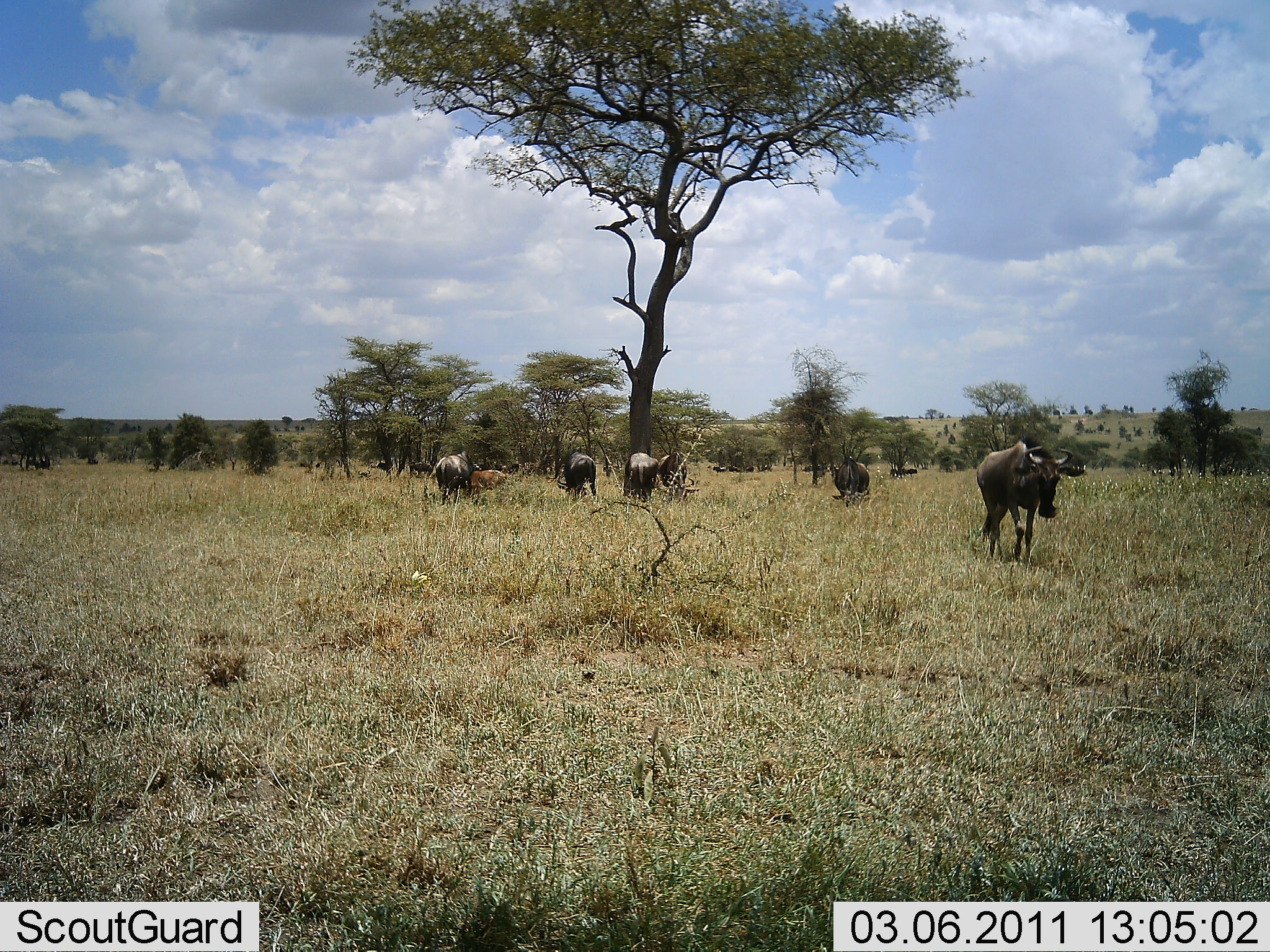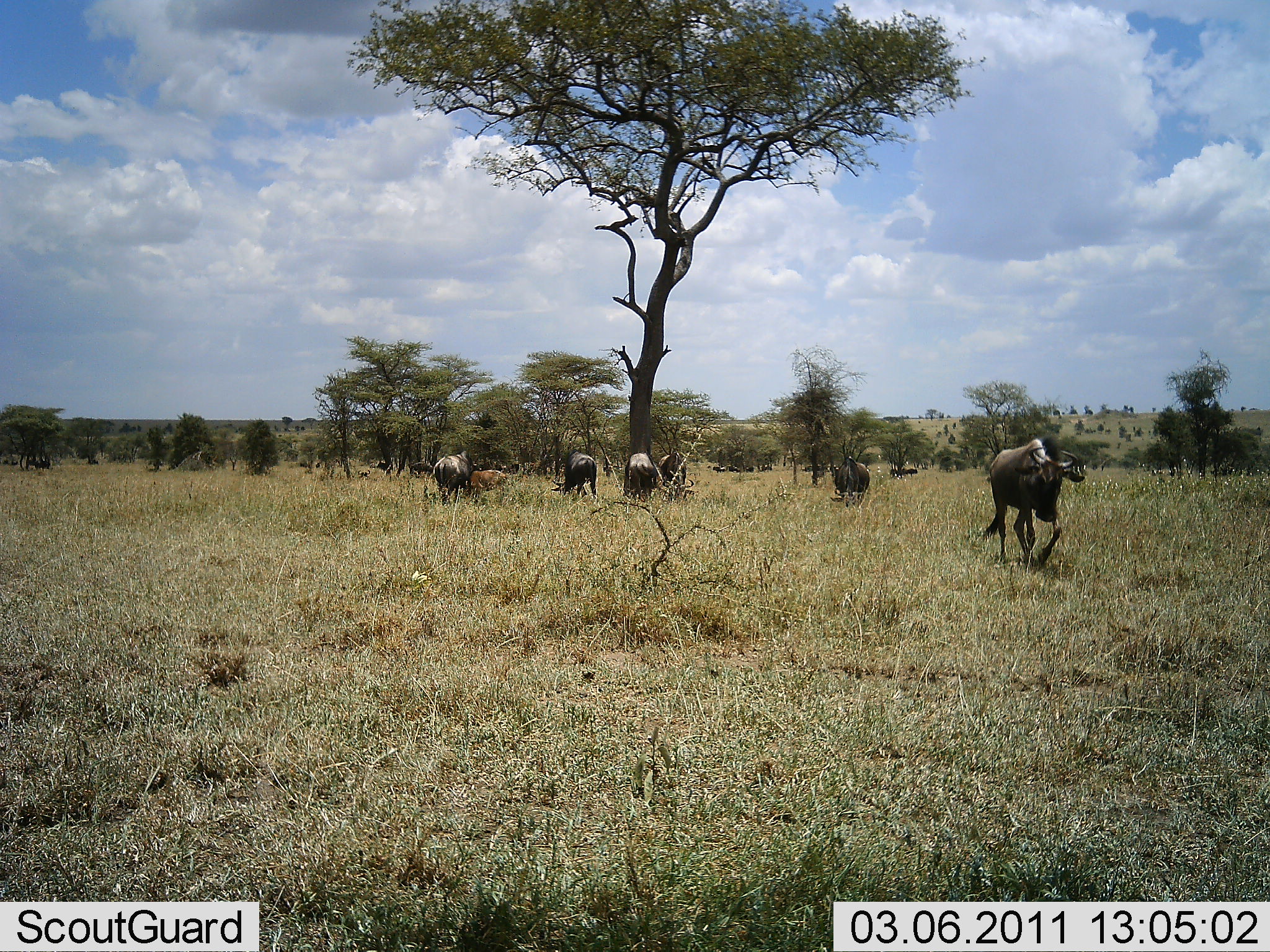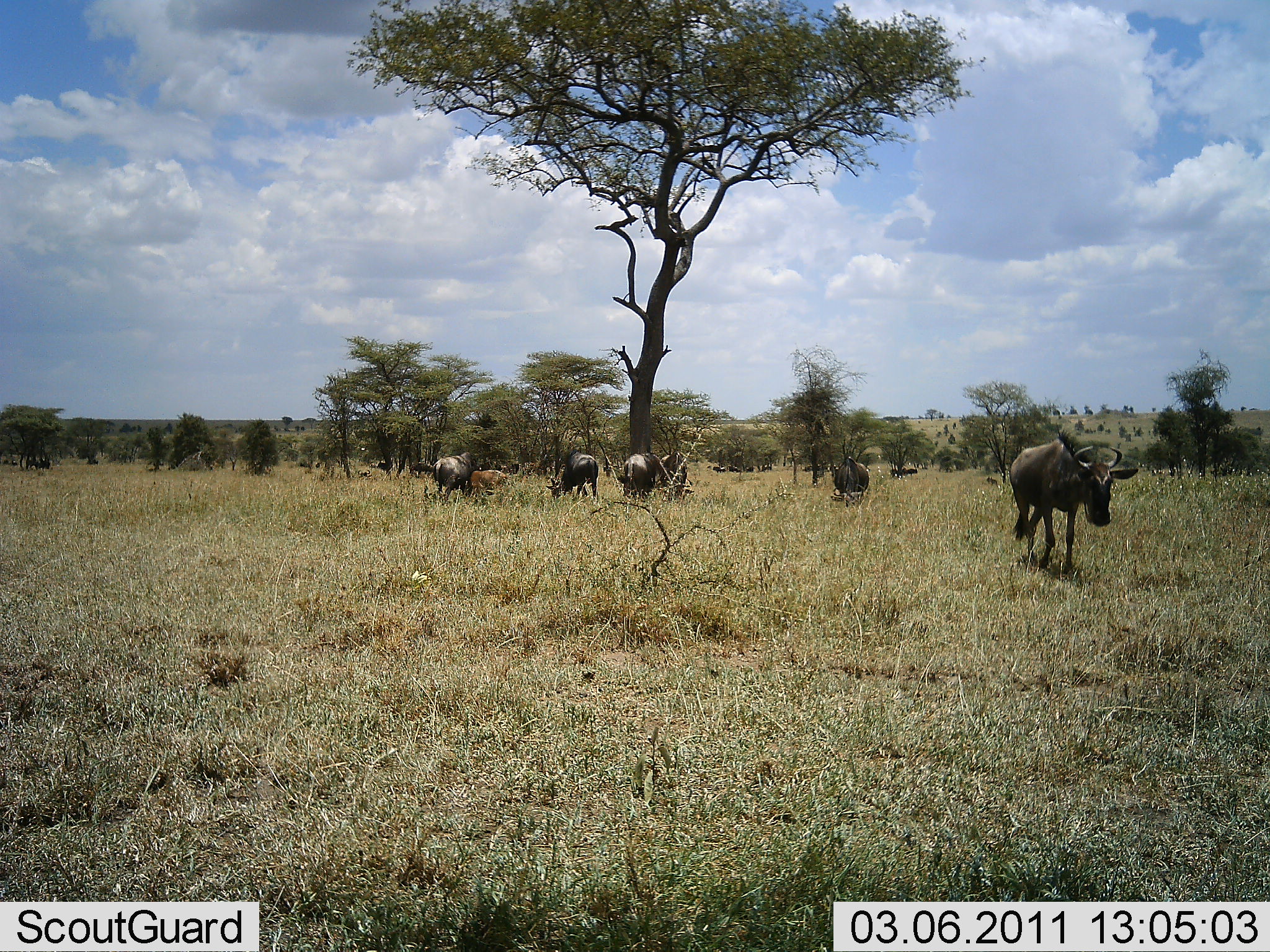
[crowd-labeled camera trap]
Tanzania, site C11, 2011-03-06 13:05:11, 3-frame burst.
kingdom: Animalia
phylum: Chordata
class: Mammalia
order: Artiodactyla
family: Bovidae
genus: Connochaetes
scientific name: Connochaetes taurinus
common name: blue wildebeest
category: wildebeest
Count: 7.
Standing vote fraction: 61%.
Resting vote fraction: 11%.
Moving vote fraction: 89%.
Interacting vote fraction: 28%.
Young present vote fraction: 22%.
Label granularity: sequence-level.